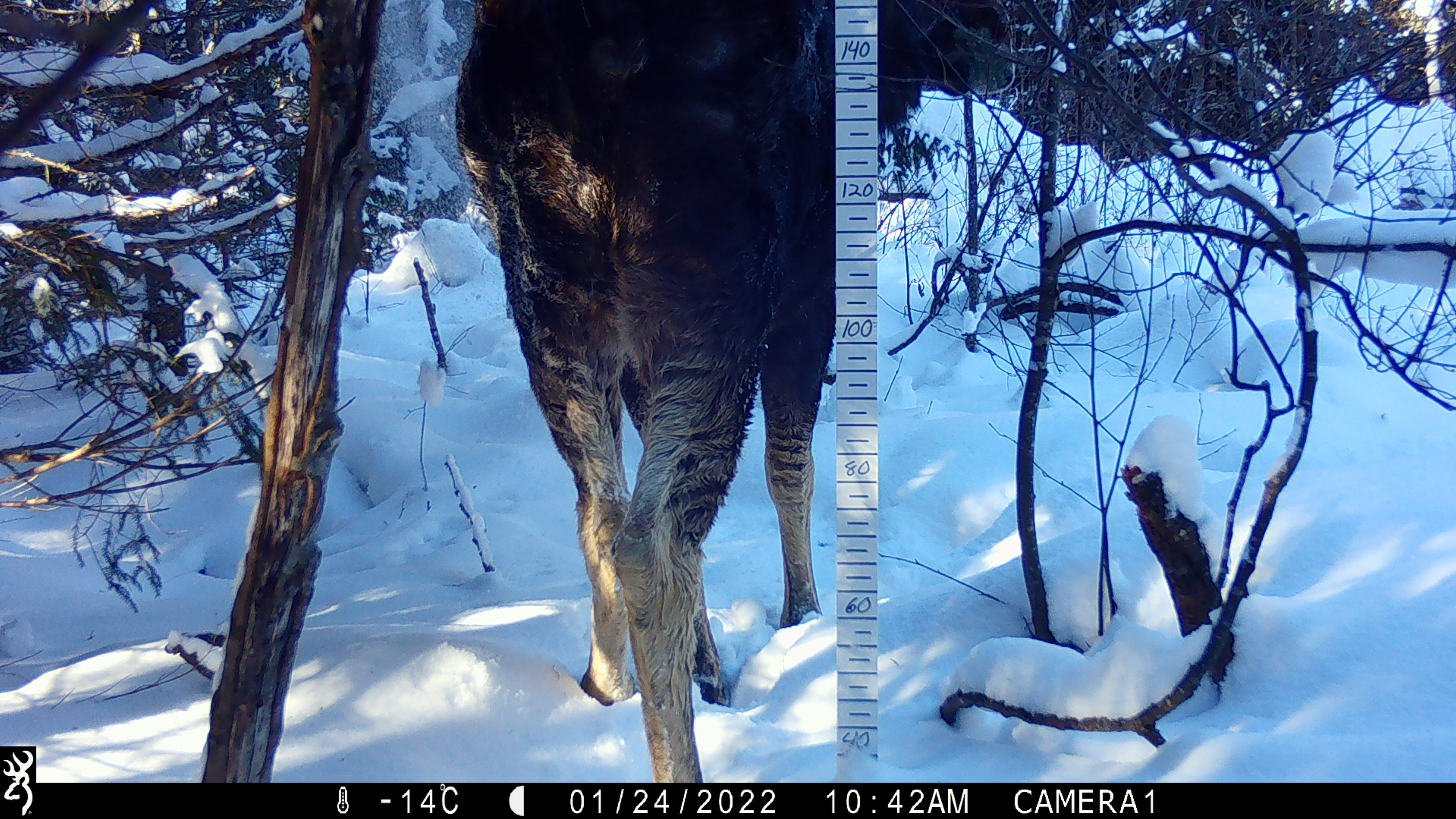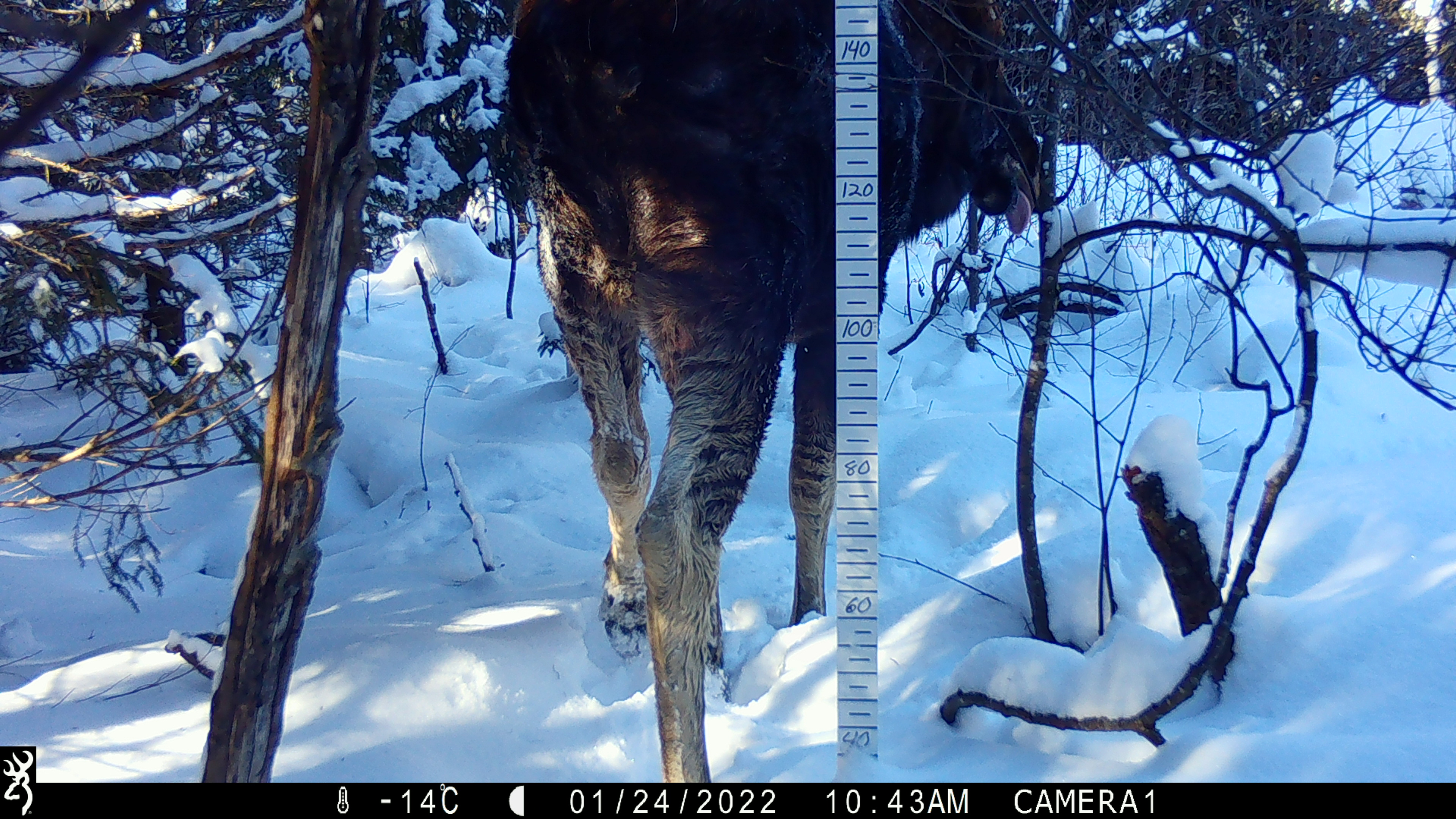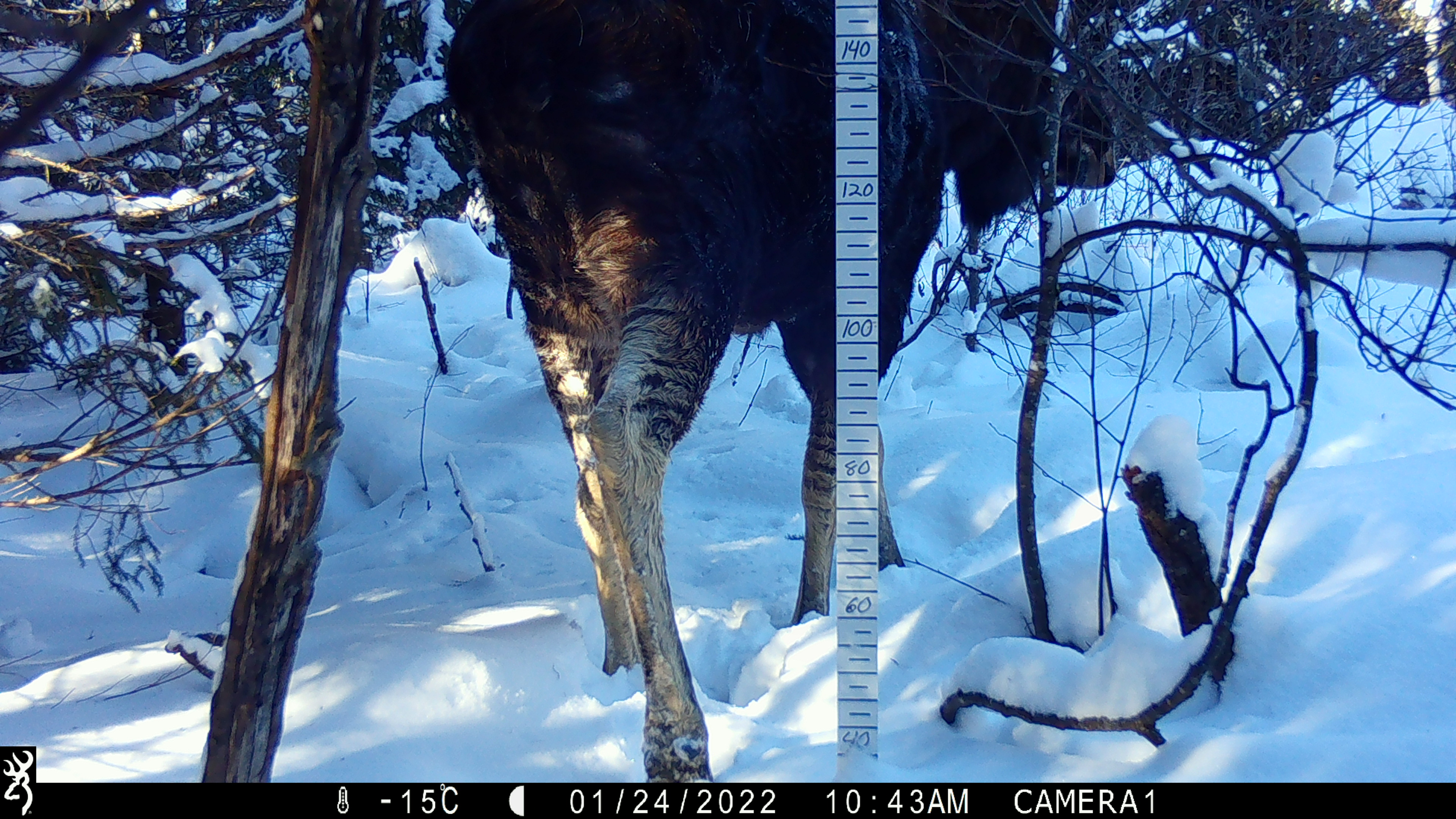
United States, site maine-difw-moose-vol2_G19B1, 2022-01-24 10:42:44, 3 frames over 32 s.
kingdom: Animalia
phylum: Chordata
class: Mammalia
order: Artiodactyla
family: Cervidae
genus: Alces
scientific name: Alces alces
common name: moose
Moose (Alces alces).